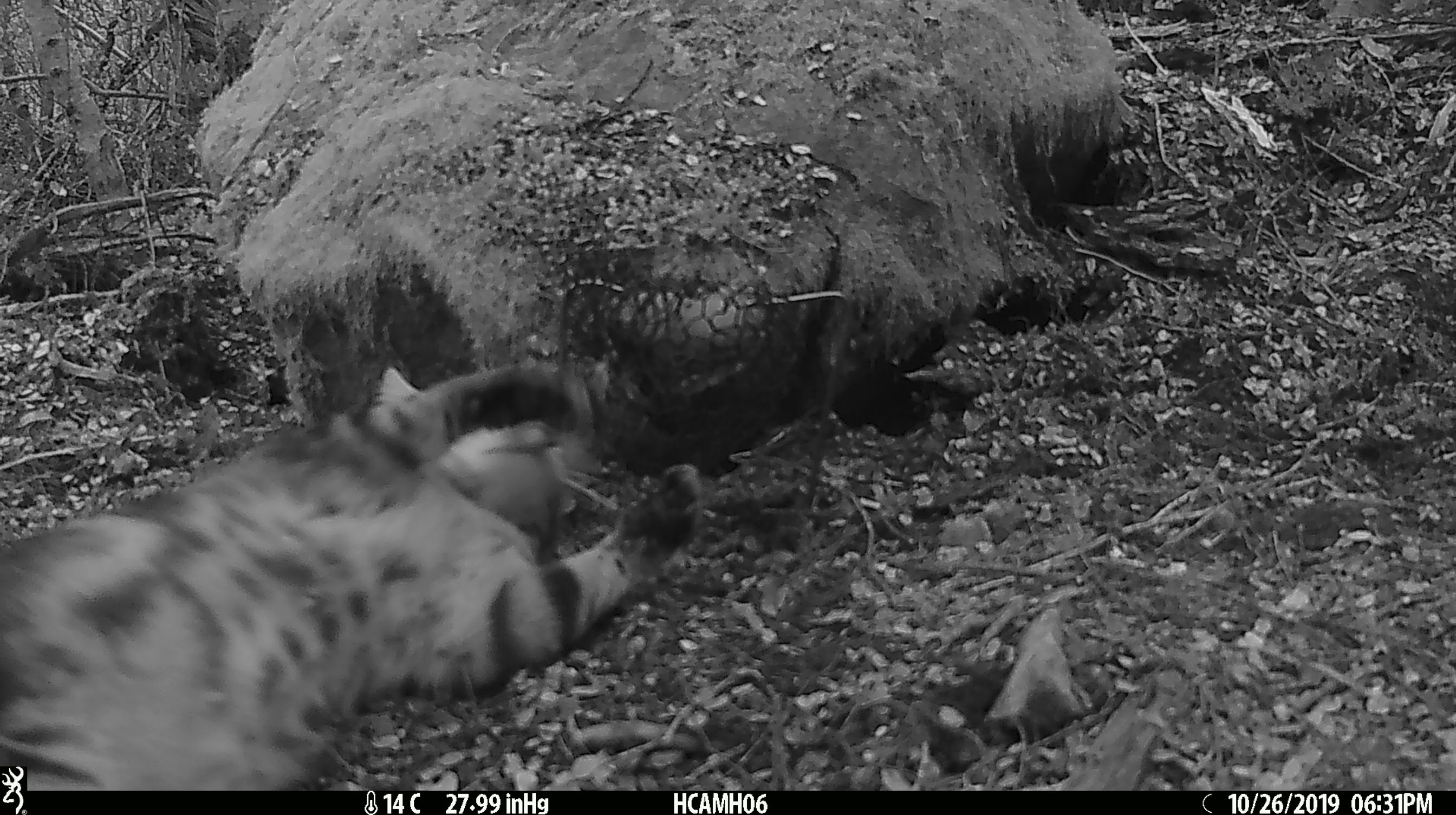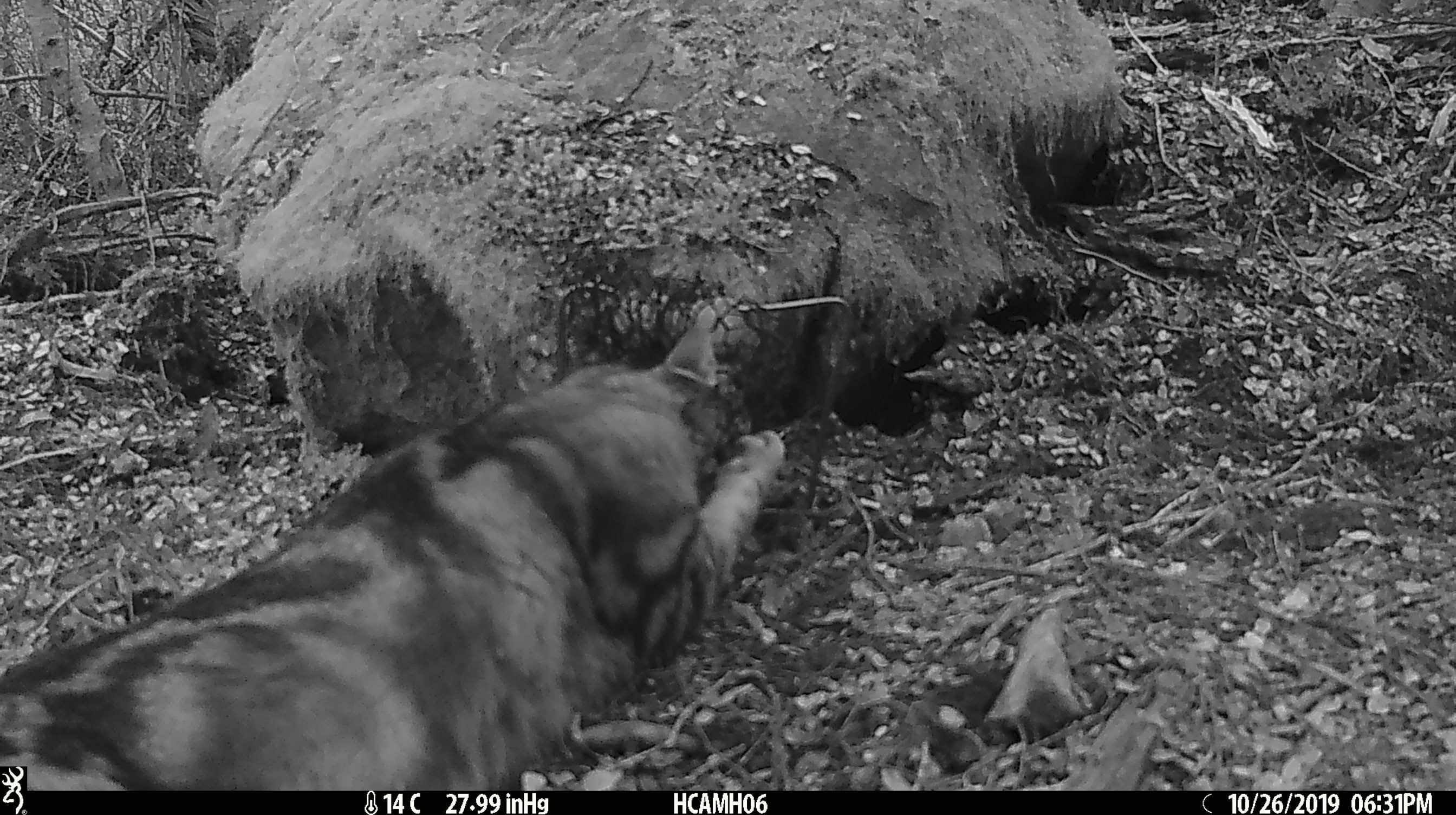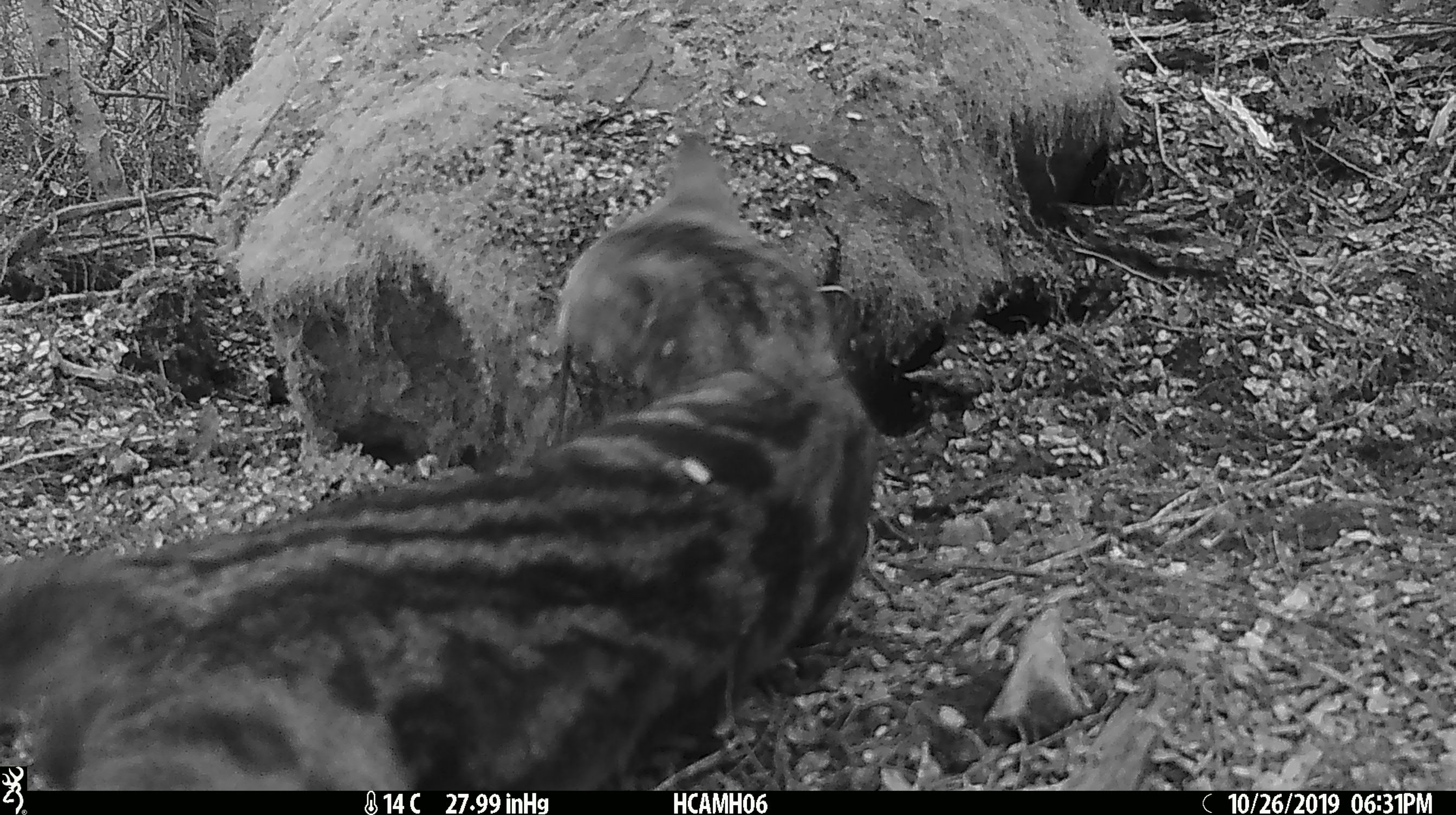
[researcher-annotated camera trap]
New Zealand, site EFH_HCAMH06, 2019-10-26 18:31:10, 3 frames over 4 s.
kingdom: Animalia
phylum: Chordata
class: Mammalia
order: Carnivora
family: Felidae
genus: Felis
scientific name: Felis catus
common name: domestic cat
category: cat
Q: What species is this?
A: Cat (domestic cat) (Felis catus).